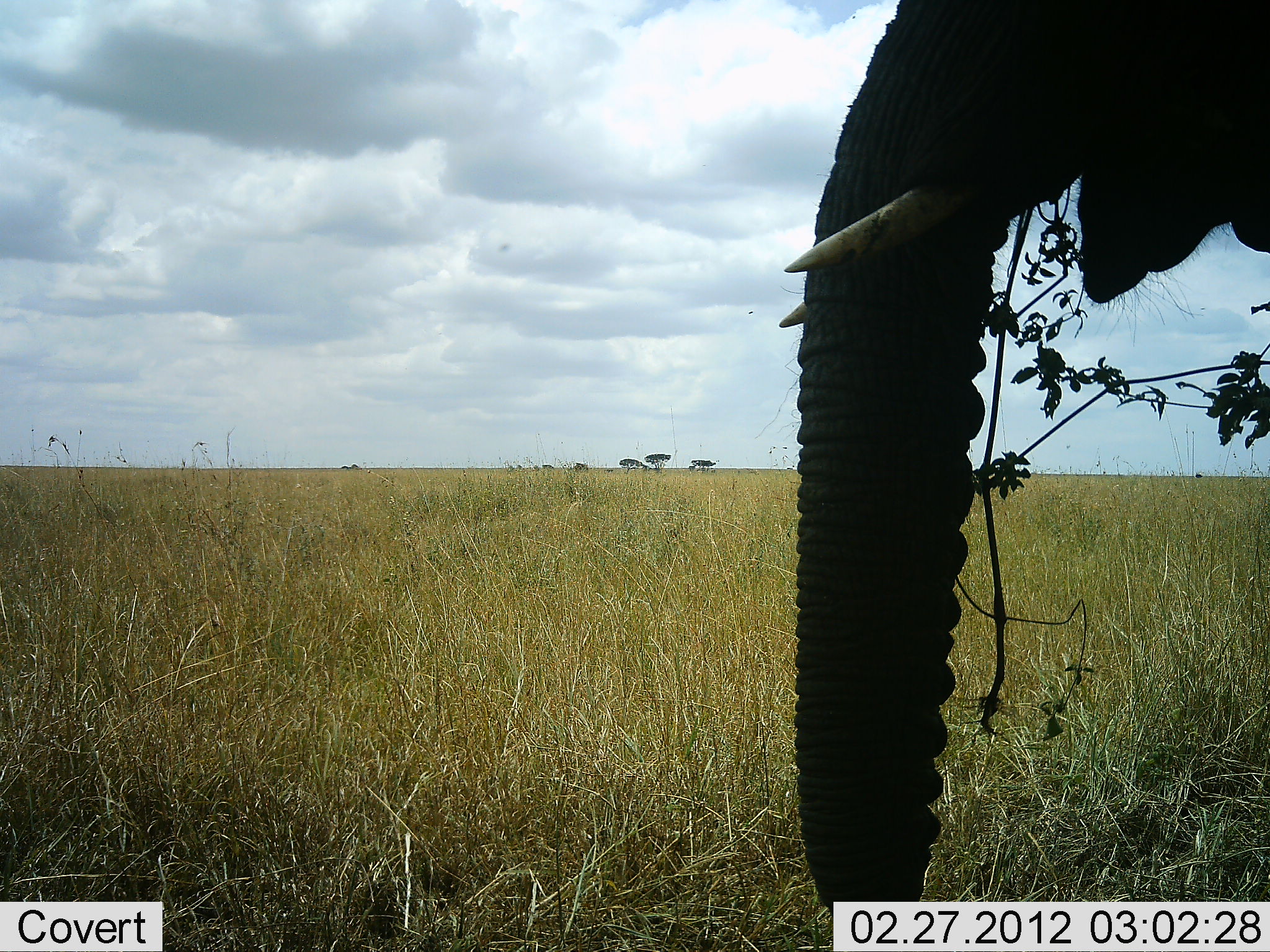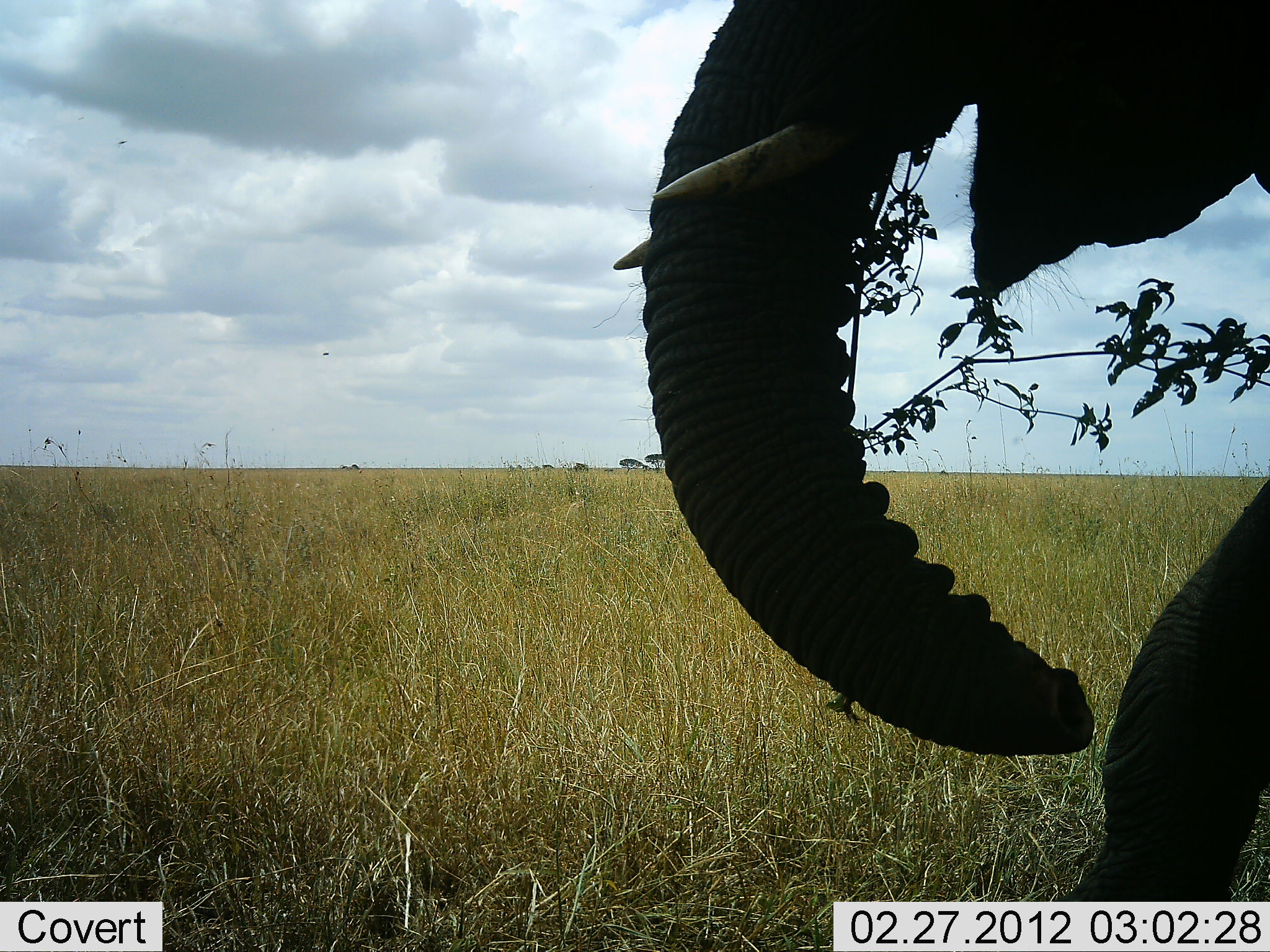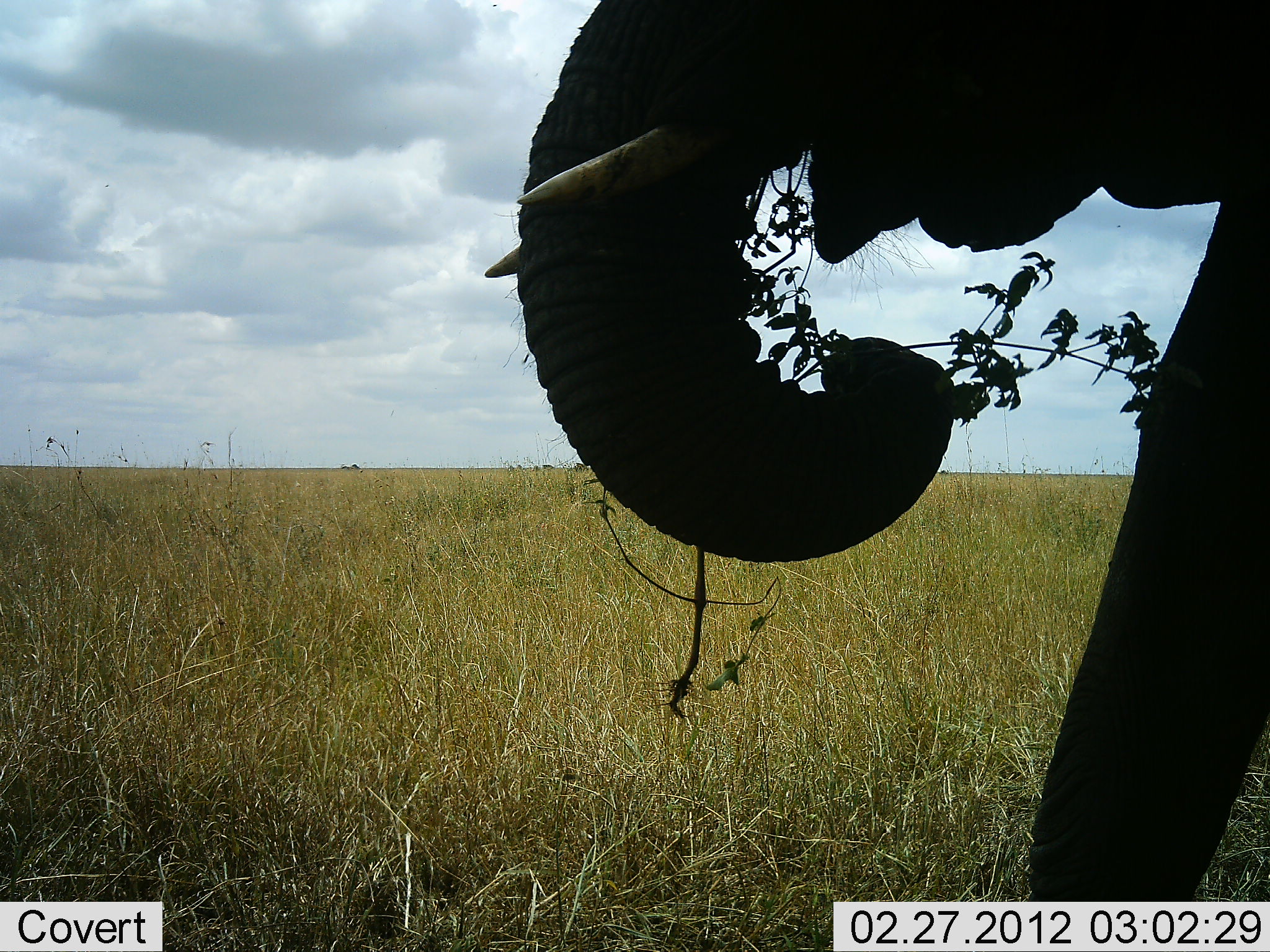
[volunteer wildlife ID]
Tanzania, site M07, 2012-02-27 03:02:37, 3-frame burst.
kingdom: Animalia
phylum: Chordata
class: Mammalia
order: Proboscidea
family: Elephantidae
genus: Loxodonta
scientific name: Loxodonta africana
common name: african bush elephant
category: elephant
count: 1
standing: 16%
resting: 0%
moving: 23%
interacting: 0%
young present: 3%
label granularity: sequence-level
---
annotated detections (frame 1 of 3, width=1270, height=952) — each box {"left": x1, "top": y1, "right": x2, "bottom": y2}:
animal: {"left": 779, "top": 0, "right": 1270, "bottom": 952}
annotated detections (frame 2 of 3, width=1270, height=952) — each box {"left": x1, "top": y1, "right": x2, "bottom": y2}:
animal: {"left": 610, "top": 2, "right": 1269, "bottom": 903}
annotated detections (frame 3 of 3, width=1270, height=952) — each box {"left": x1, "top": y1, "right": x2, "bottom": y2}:
animal: {"left": 479, "top": 2, "right": 1269, "bottom": 903}